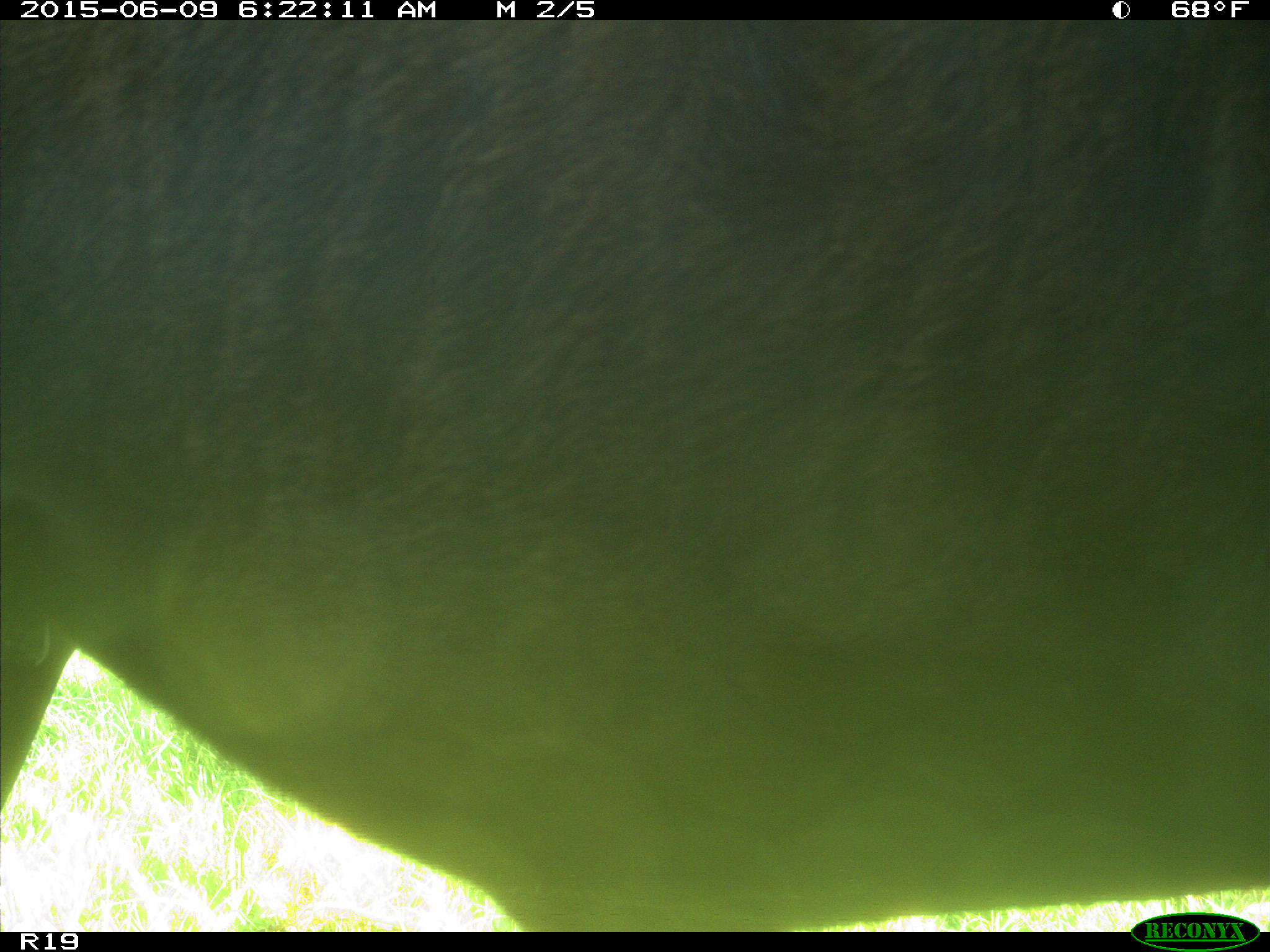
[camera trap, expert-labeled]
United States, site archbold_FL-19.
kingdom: Animalia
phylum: Chordata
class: Mammalia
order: Artiodactyla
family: Bovidae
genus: Bos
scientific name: Bos taurus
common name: domestic cow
Bos taurus (domestic cow).